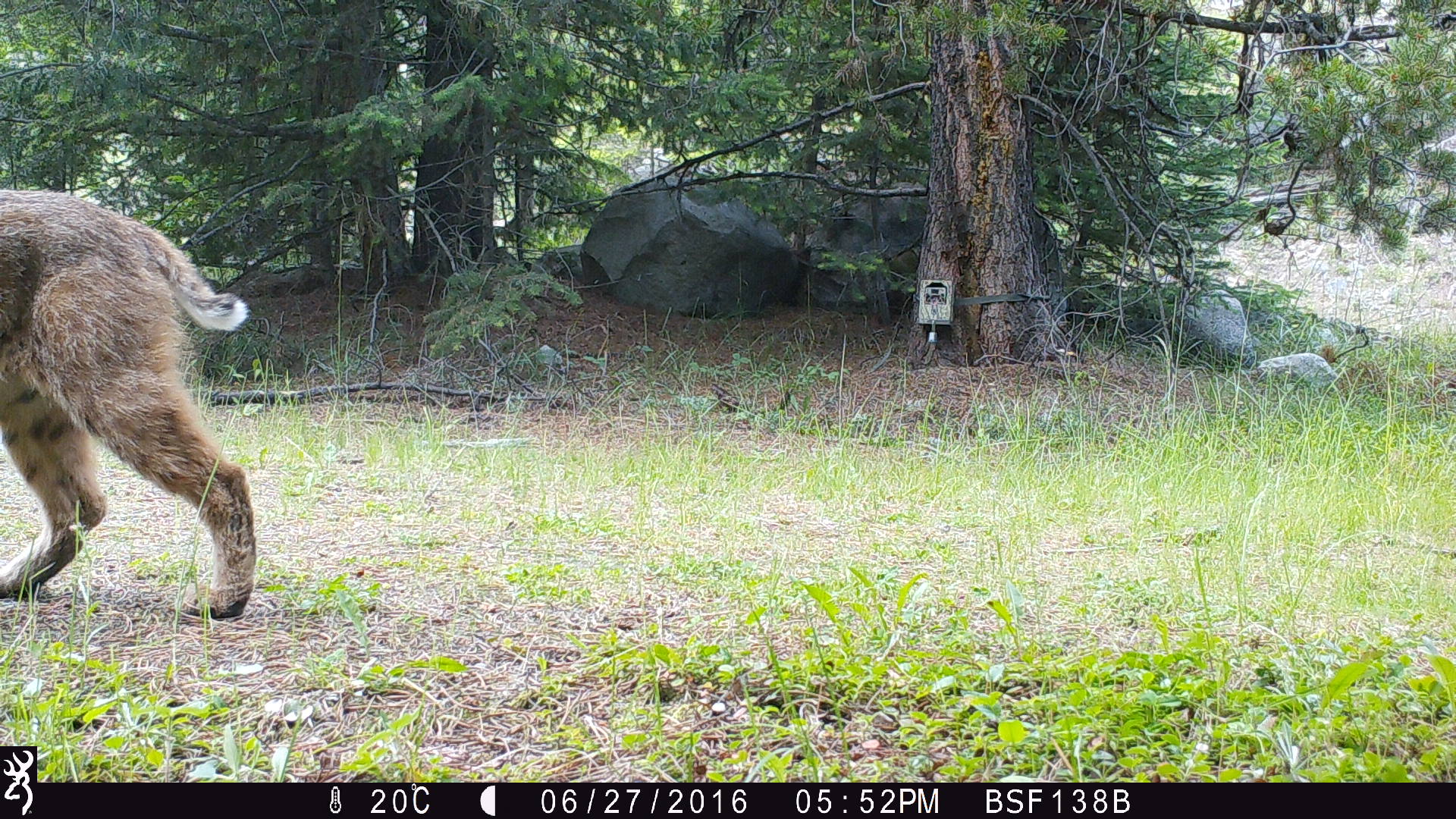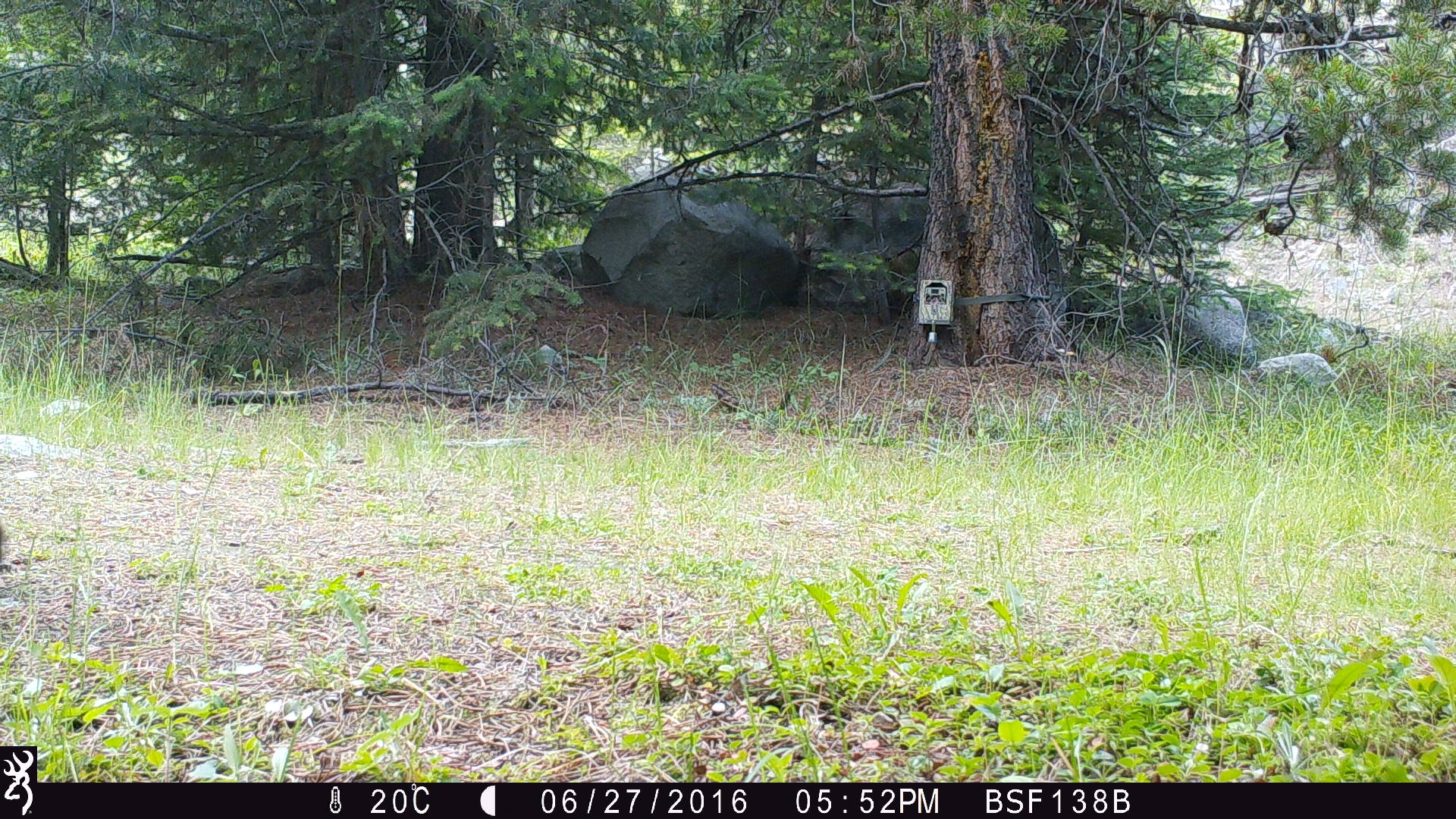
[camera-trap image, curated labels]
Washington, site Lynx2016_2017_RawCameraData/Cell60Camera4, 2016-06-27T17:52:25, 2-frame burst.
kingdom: Animalia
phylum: Chordata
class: Mammalia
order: Carnivora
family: Felidae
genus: Lynx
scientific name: Lynx rufus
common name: bobcat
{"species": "Lynx rufus (bobcat)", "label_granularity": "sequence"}